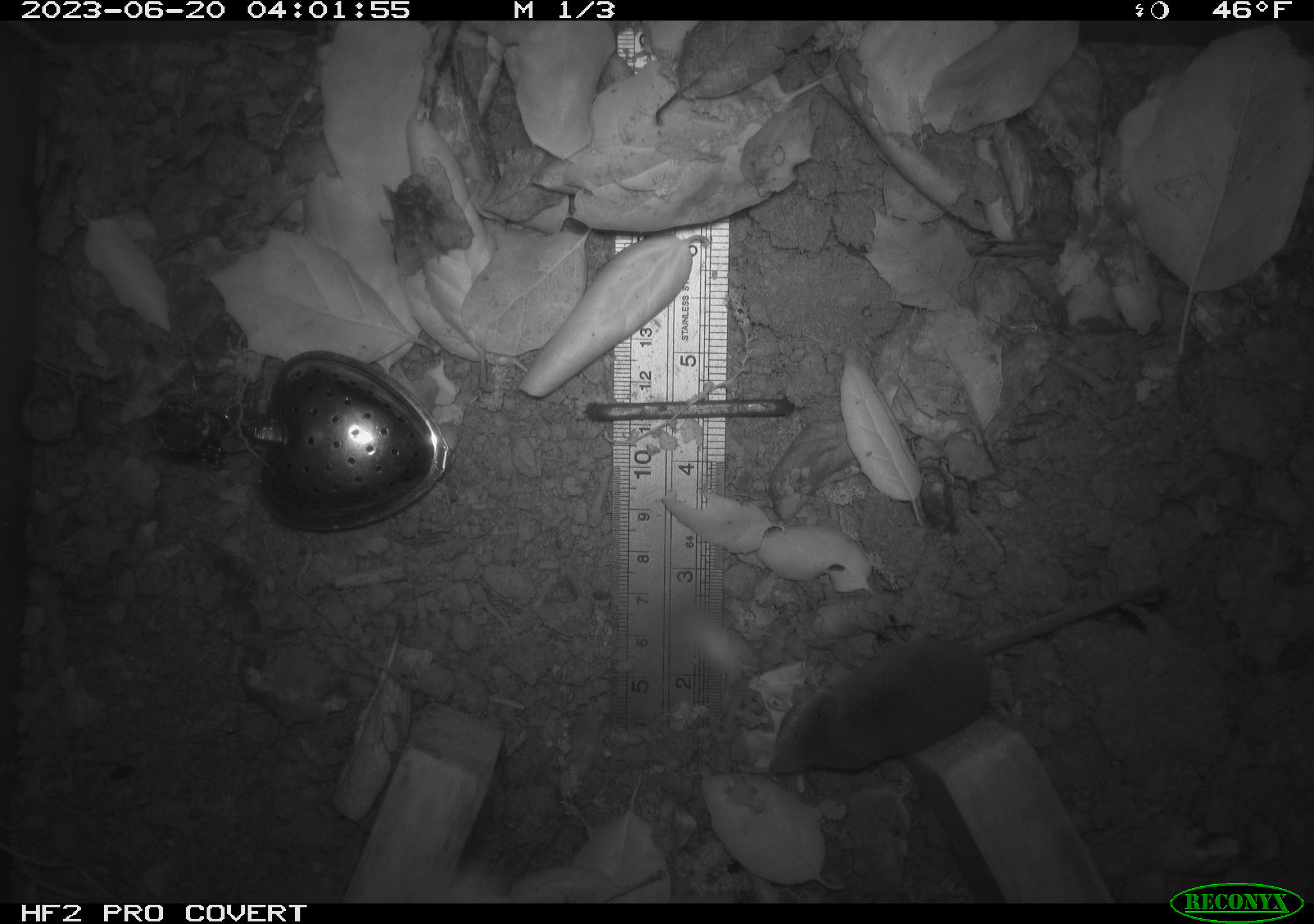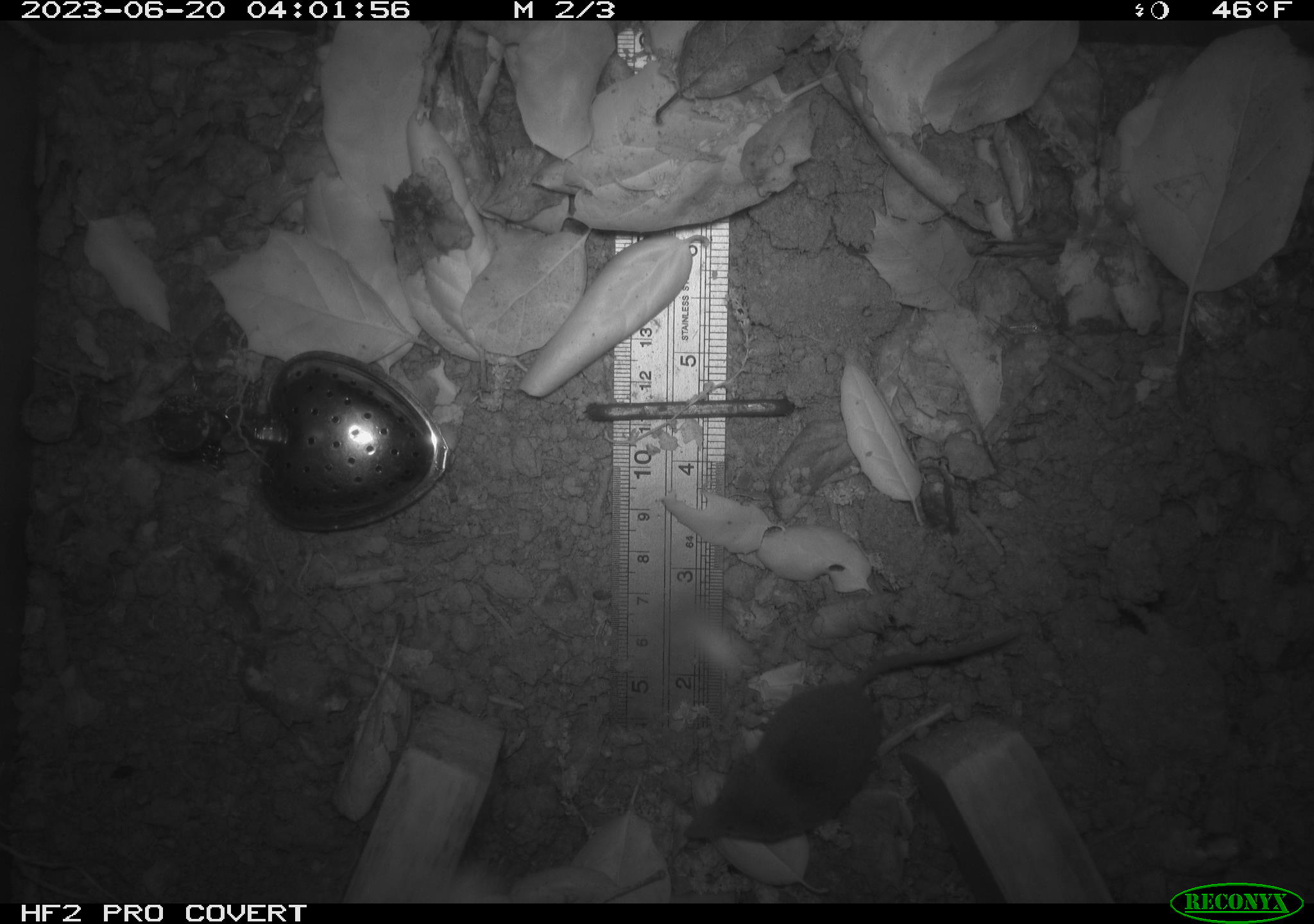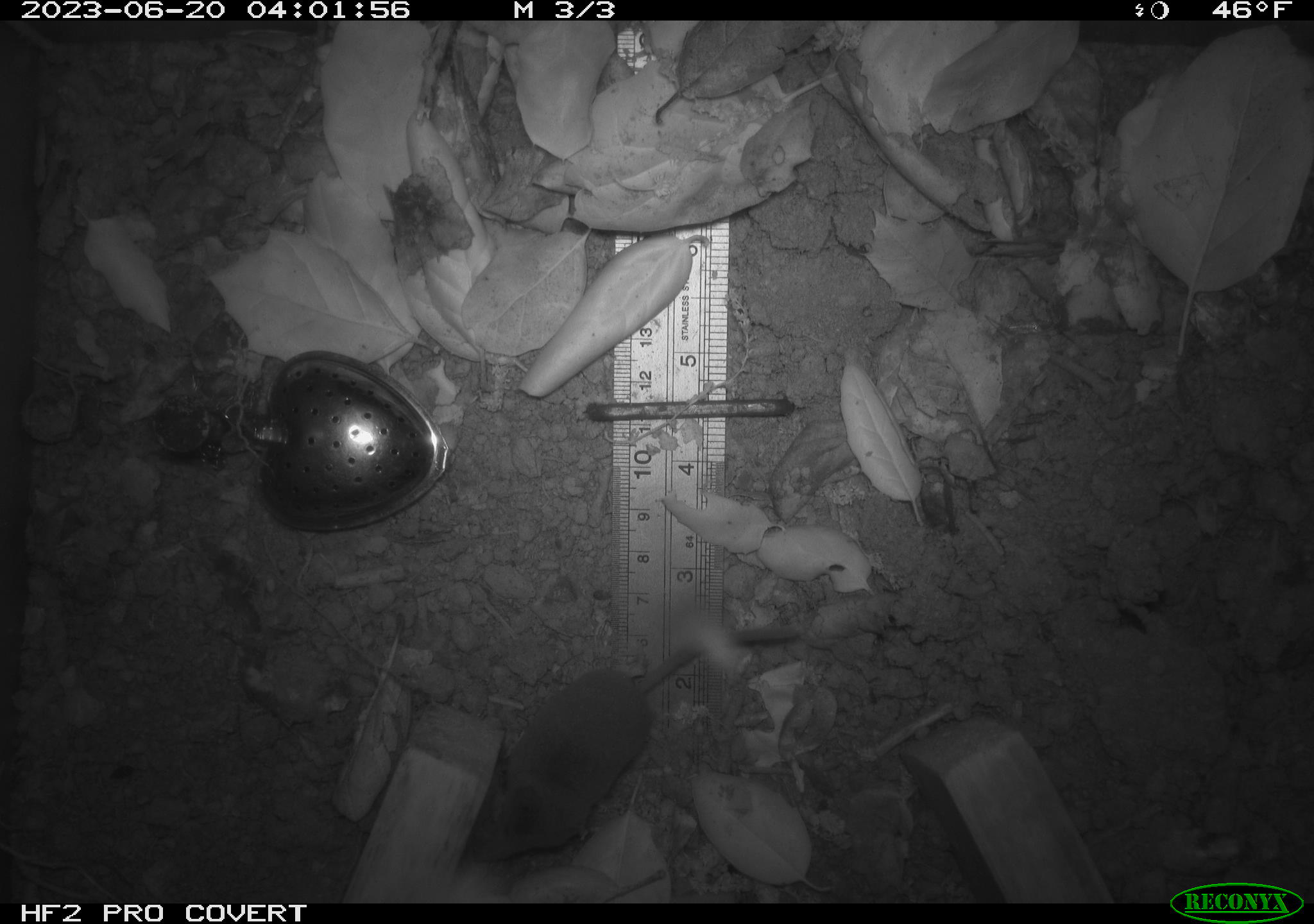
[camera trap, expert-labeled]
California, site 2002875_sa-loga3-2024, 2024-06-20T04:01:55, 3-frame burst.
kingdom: Animalia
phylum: Chordata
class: Mammalia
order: Eulipotyphla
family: Soricidae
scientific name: Soricidae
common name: shrews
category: soricidae family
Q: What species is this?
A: Soricidae family (shrews) (Soricidae).